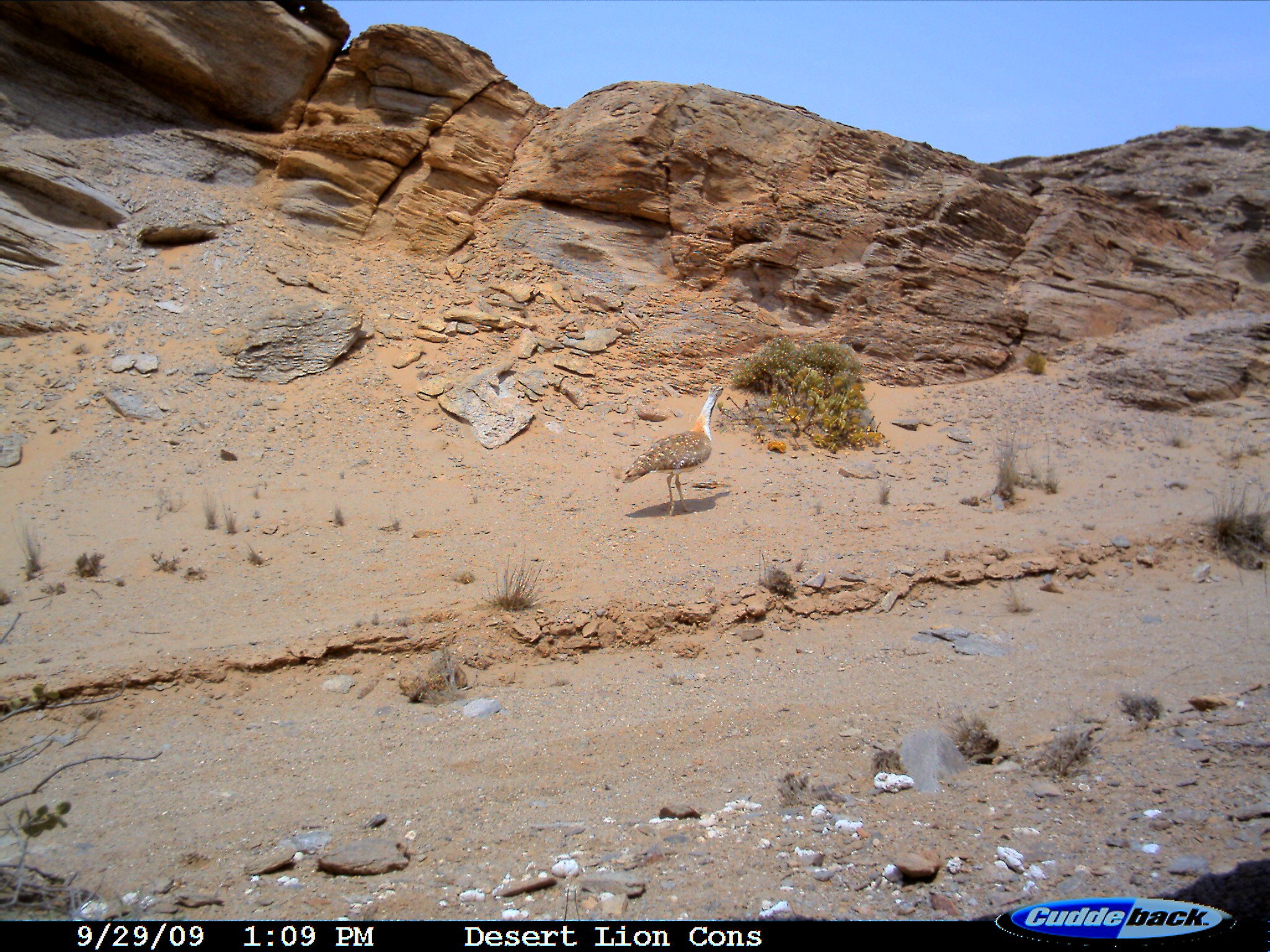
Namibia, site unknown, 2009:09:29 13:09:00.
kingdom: Animalia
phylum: Chordata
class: Aves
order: Otidiformes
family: Otididae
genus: Neotis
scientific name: Neotis ludwigii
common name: ludwig's bustard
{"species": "Neotis ludwigii (ludwig's bustard)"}